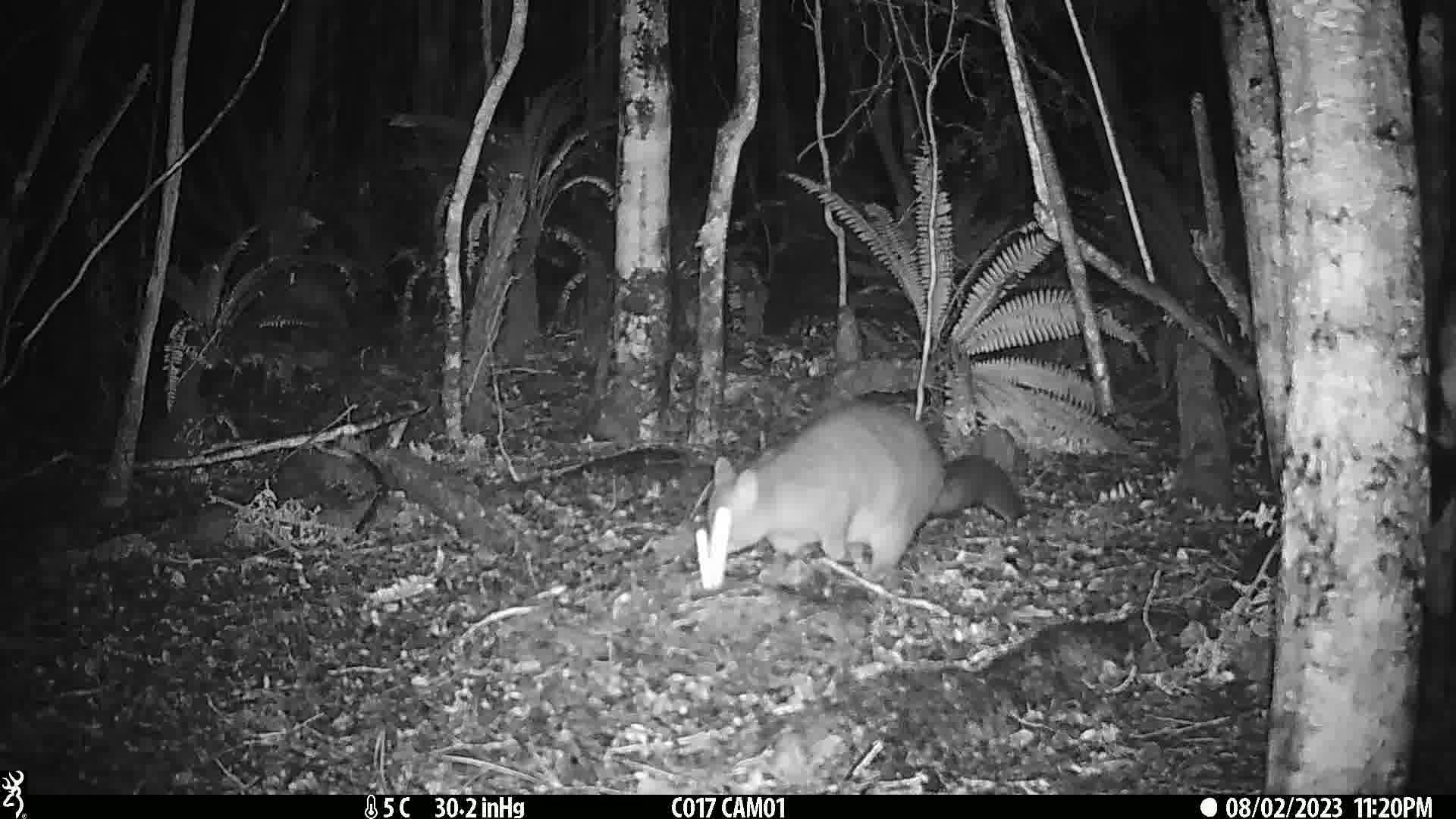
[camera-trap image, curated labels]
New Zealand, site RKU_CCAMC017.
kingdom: Animalia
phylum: Chordata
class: Mammalia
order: Diprotodontia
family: Phalangeridae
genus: Trichosurus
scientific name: Trichosurus vulpecula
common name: common brushtail possum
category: possum